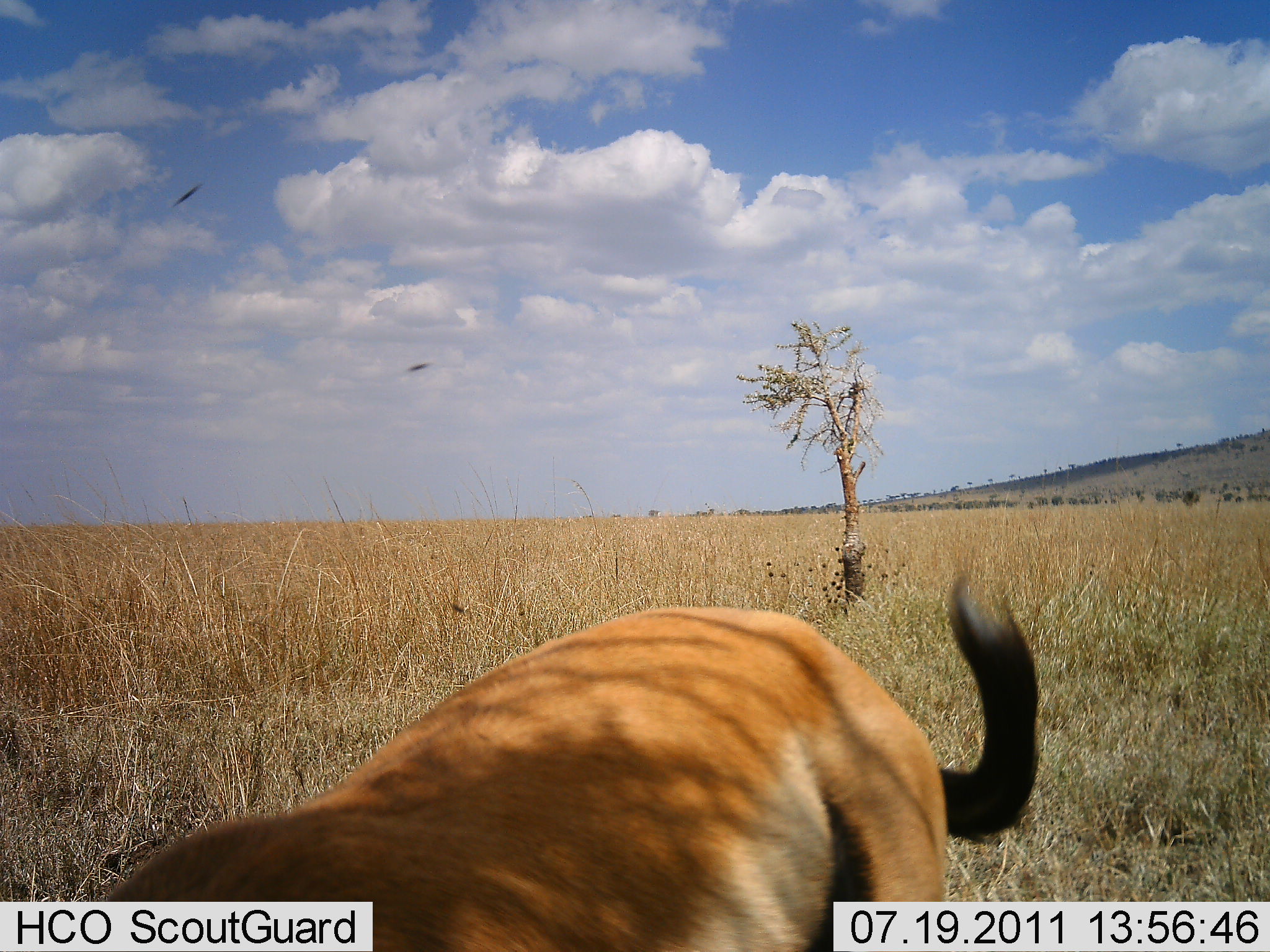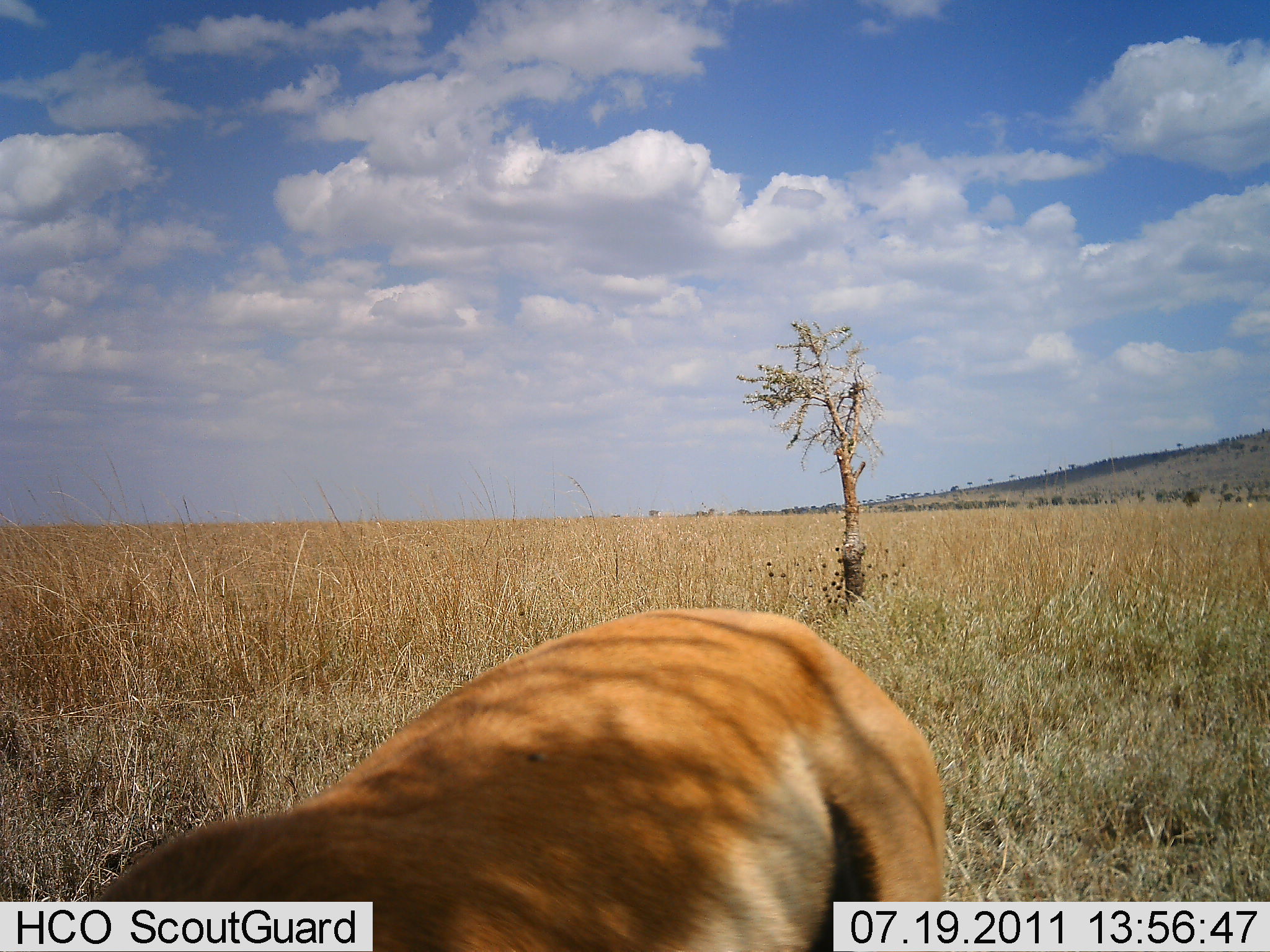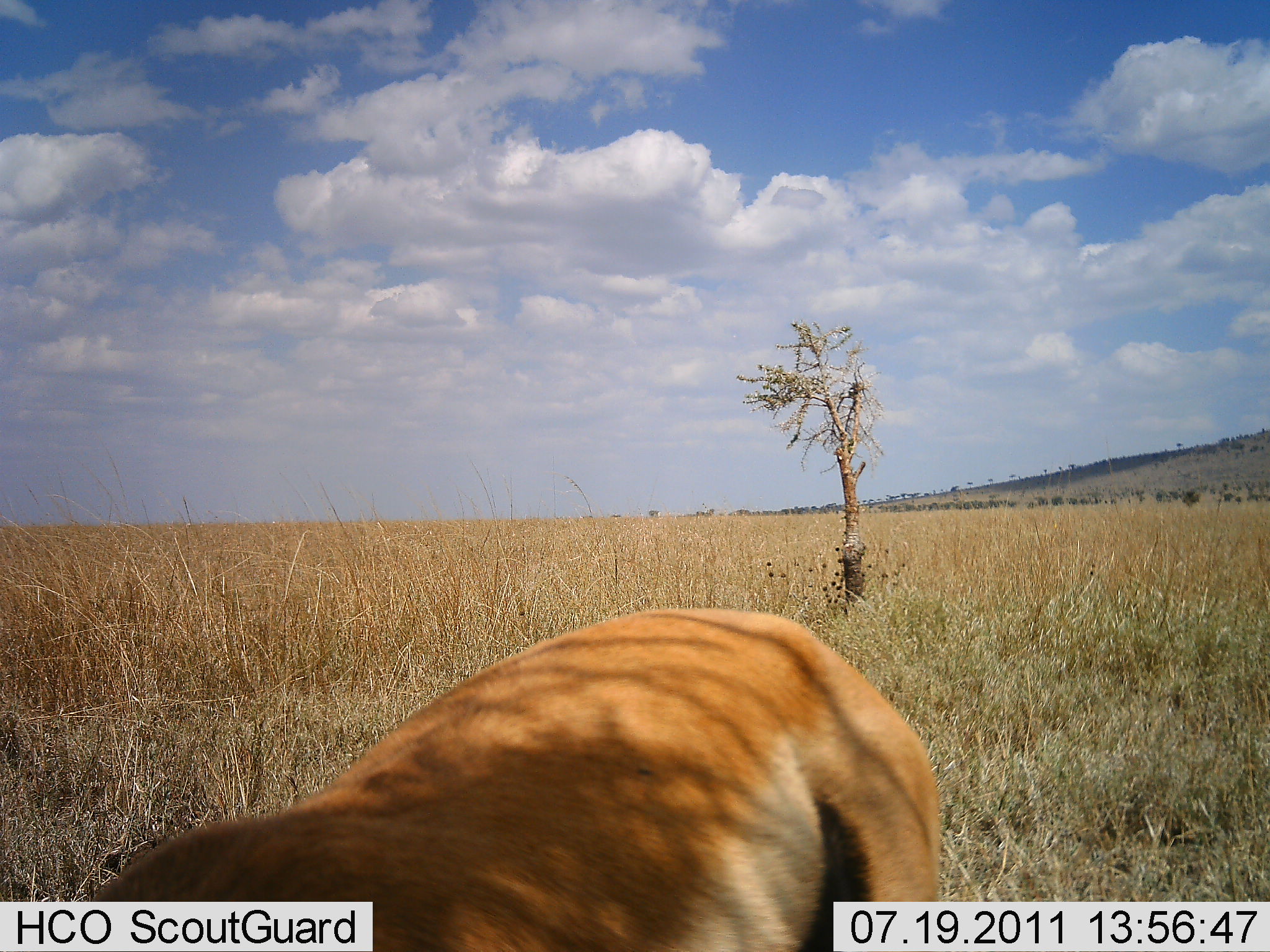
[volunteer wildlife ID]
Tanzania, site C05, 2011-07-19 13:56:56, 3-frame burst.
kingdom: Animalia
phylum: Chordata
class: Mammalia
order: Artiodactyla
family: Bovidae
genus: Eudorcas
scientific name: Eudorcas thomsonii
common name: thomson's gazelle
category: gazellethomsons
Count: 1.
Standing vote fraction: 67%.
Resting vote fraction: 17%.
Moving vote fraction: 8%.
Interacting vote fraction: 0%.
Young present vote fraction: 0%.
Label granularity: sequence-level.